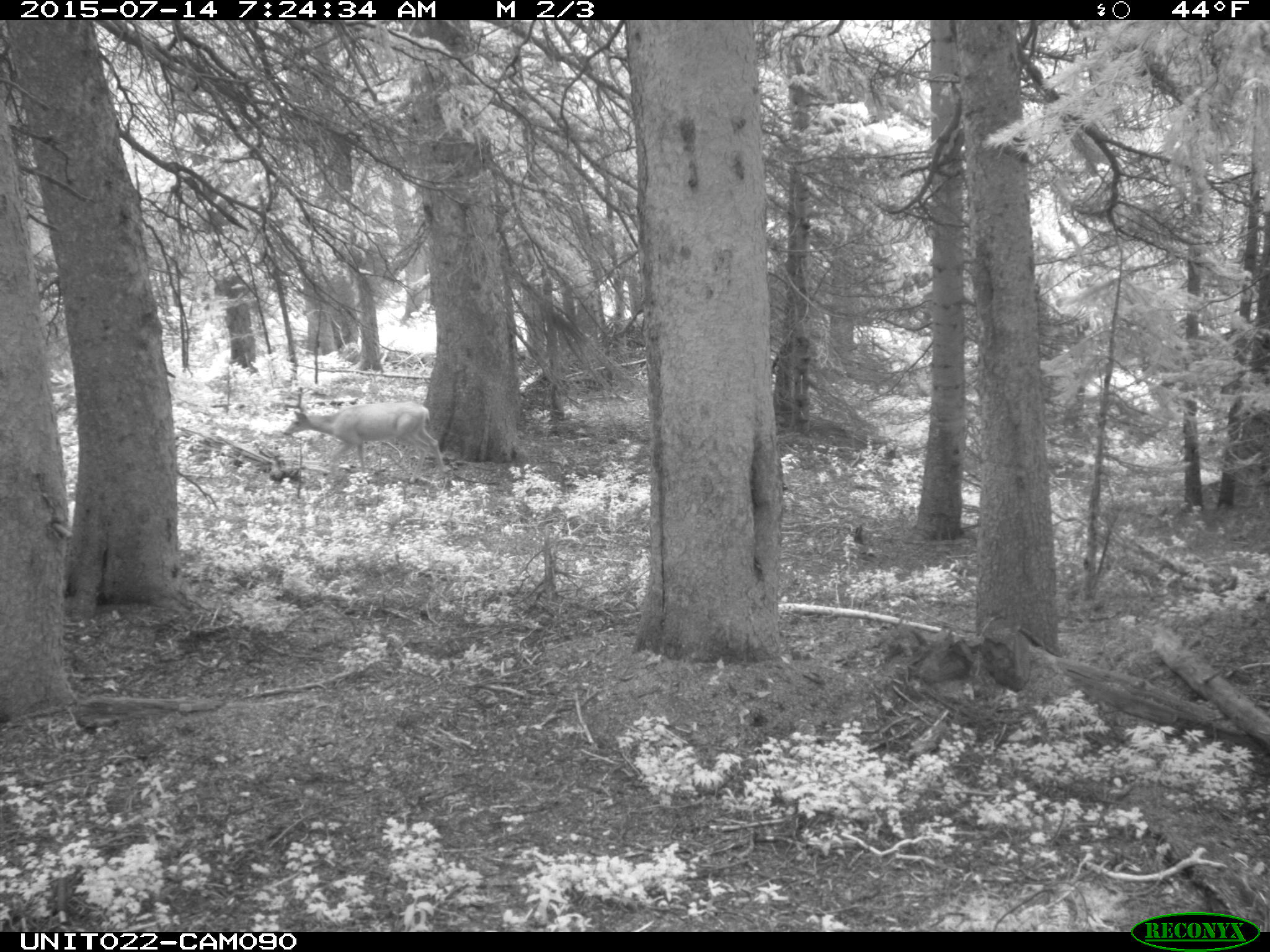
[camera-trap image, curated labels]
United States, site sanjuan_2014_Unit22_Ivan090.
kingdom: Animalia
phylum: Chordata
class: Mammalia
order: Artiodactyla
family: Cervidae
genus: Odocoileus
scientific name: Odocoileus hemionus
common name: mule deer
Odocoileus hemionus (mule deer).